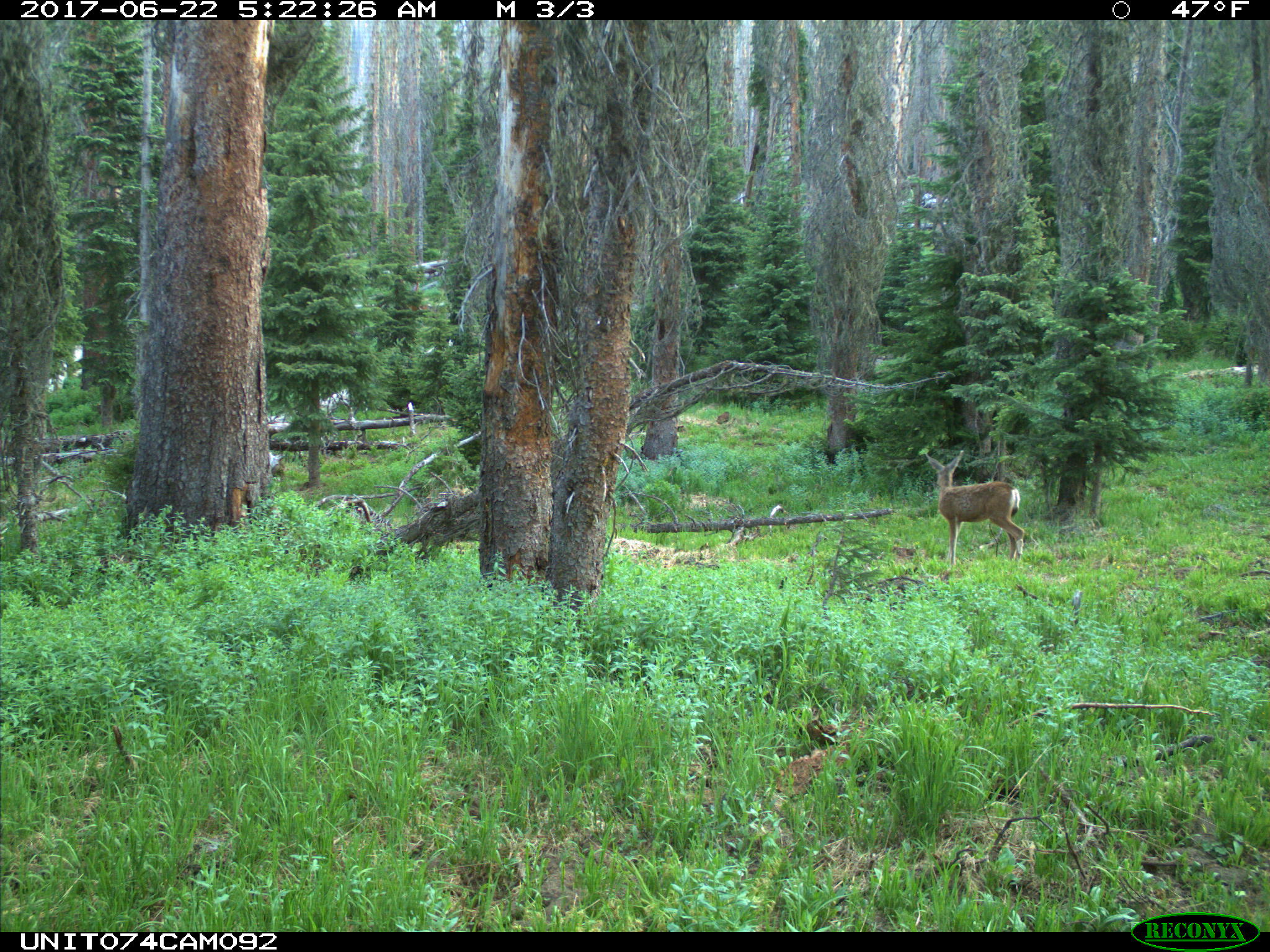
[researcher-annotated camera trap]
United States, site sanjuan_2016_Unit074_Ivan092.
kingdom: Animalia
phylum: Chordata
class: Mammalia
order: Artiodactyla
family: Cervidae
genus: Odocoileus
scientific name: Odocoileus hemionus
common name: mule deer